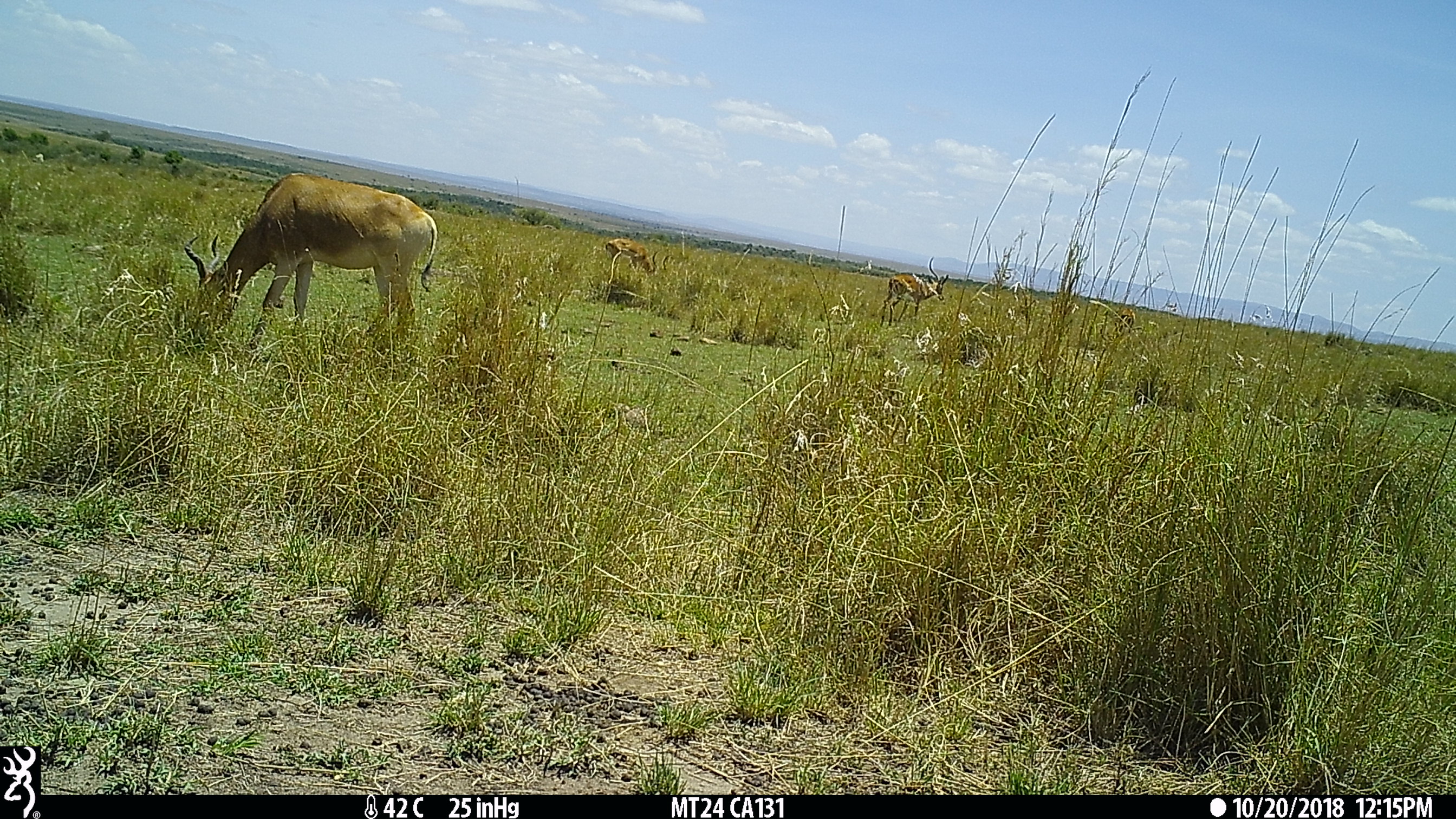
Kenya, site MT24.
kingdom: Animalia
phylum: Chordata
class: Mammalia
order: Artiodactyla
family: Bovidae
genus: Alcelaphus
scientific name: Alcelaphus buselaphus cokii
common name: coke's hartebeest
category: hartebeest cokes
Hartebeest cokes (coke's hartebeest) (Alcelaphus buselaphus cokii).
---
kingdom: Animalia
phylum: Chordata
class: Mammalia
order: Artiodactyla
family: Bovidae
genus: Aepyceros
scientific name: Aepyceros melampus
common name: impala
Impala (Aepyceros melampus).